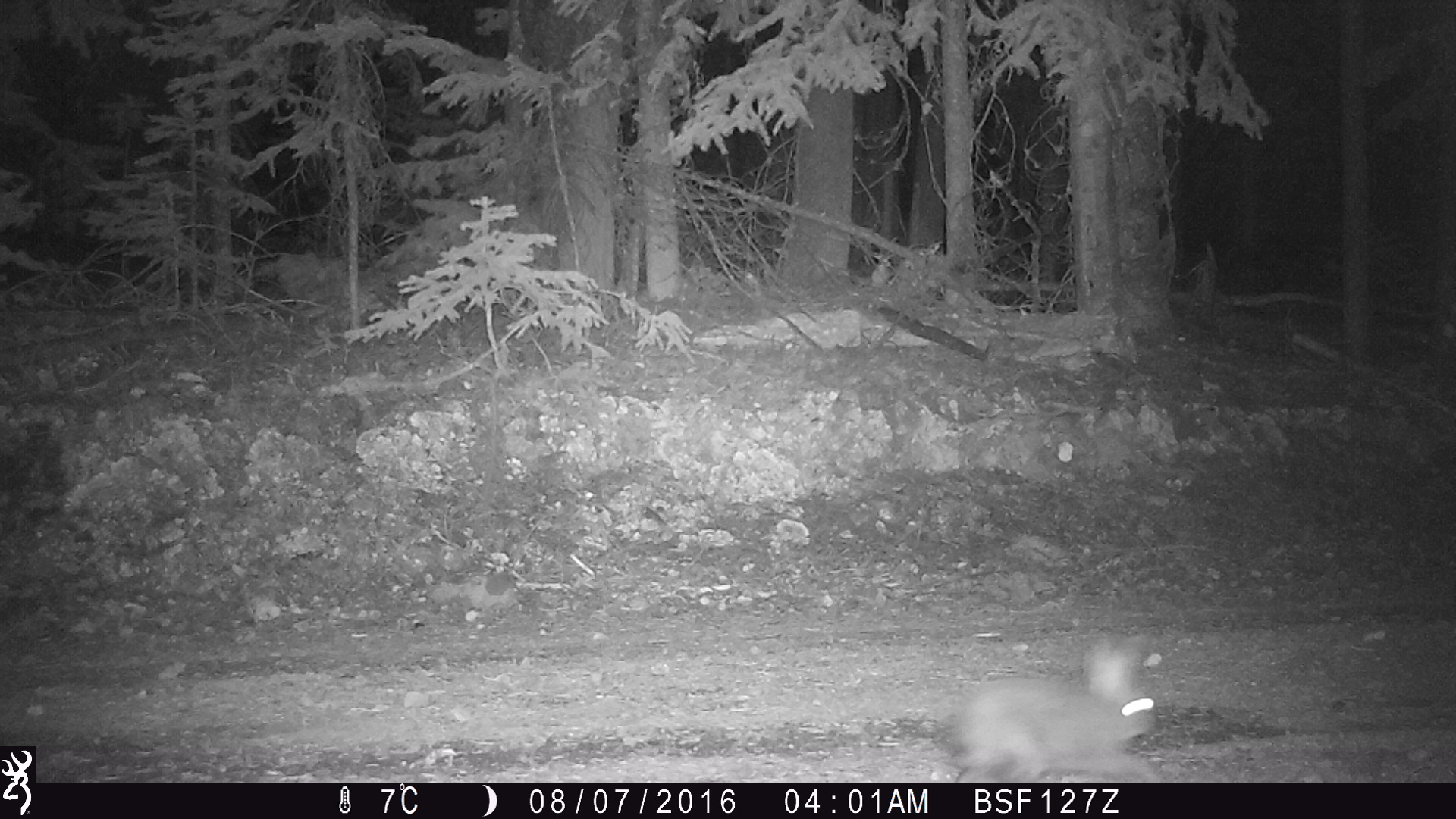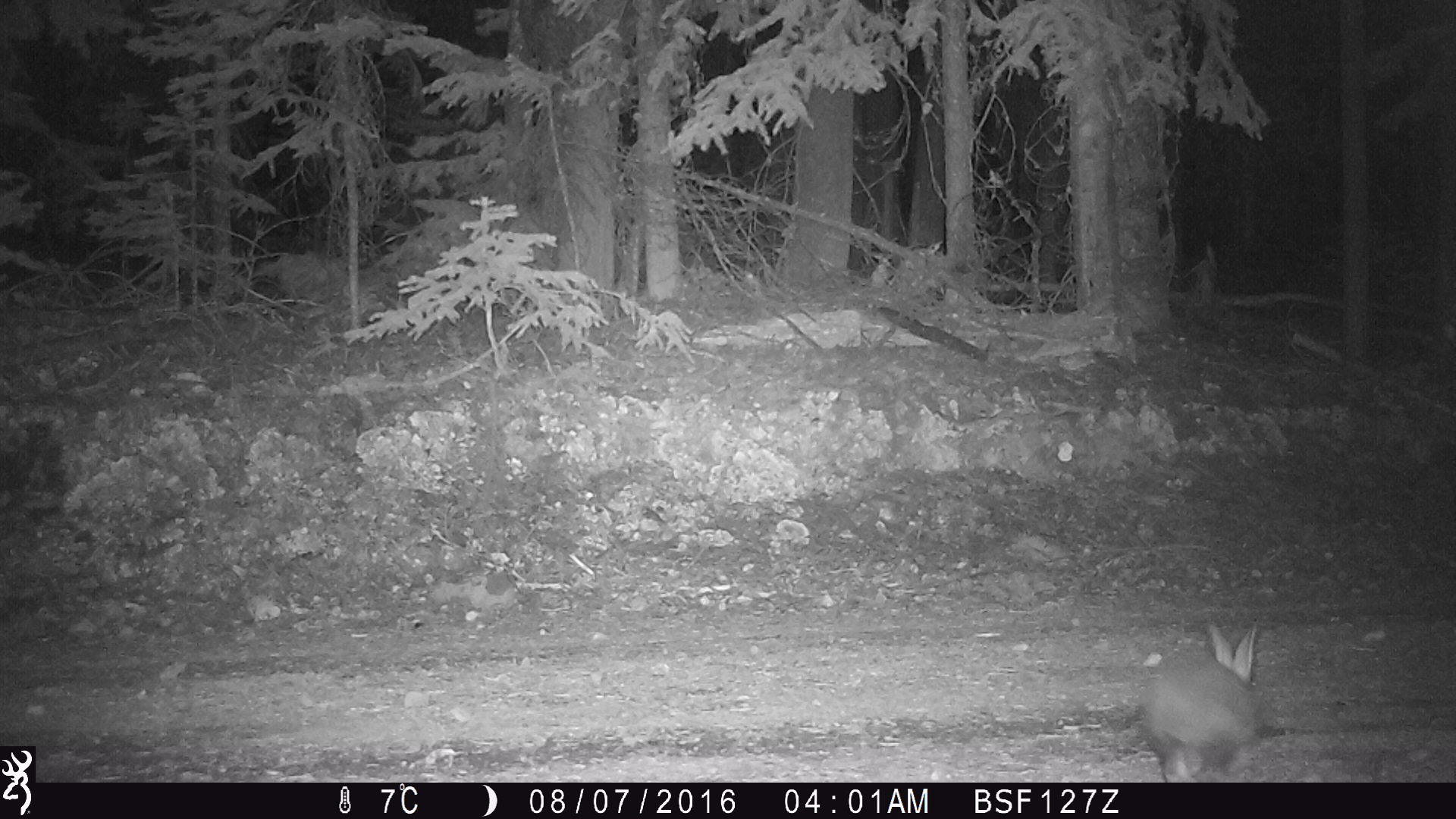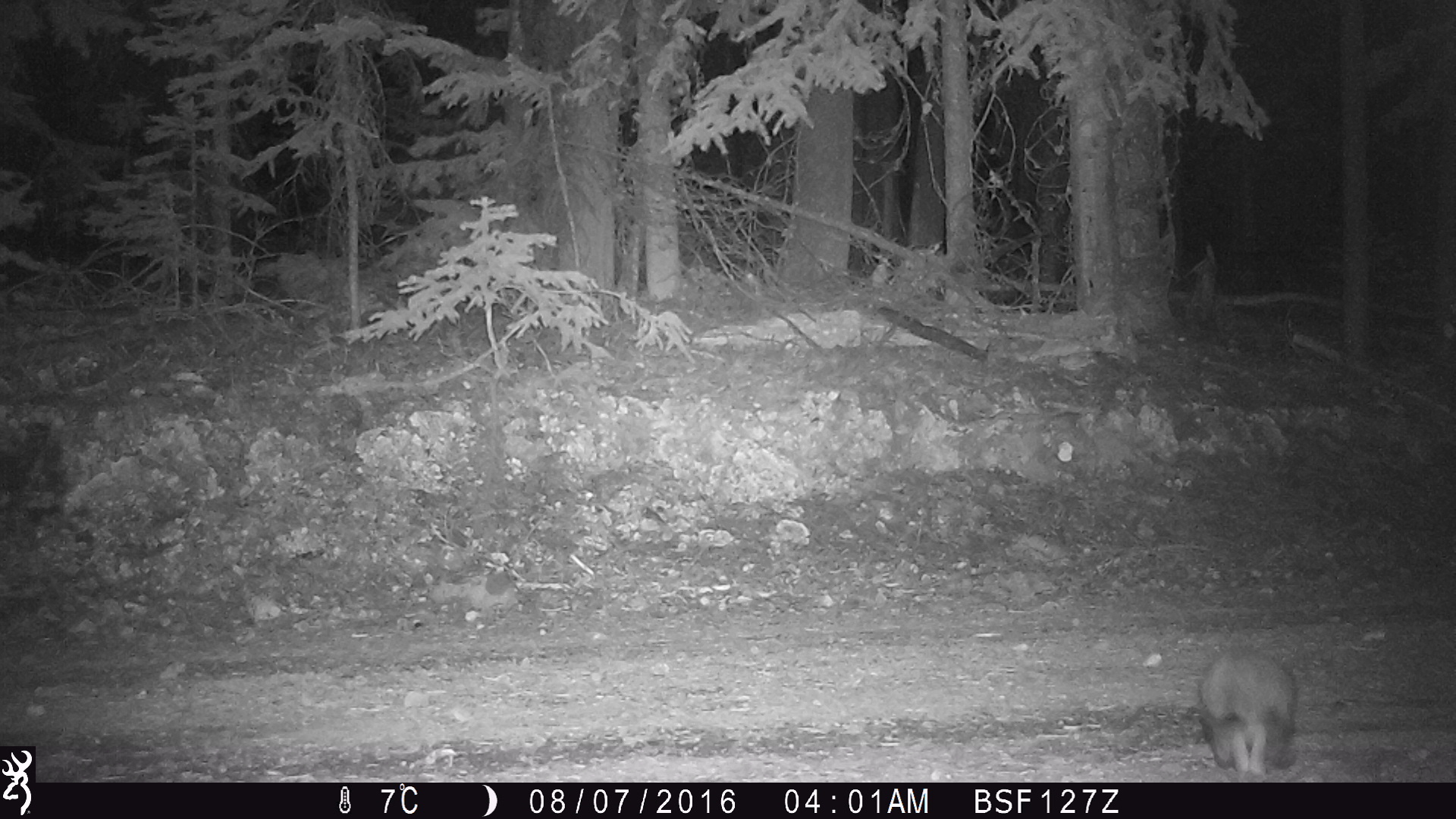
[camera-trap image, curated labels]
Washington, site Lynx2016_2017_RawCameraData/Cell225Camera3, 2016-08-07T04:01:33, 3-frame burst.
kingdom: Animalia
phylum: Chordata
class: Mammalia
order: Lagomorpha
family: Leporidae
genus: Lepus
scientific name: Lepus americanus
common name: snowshoe hare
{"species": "Lepus americanus (snowshoe hare)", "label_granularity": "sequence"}